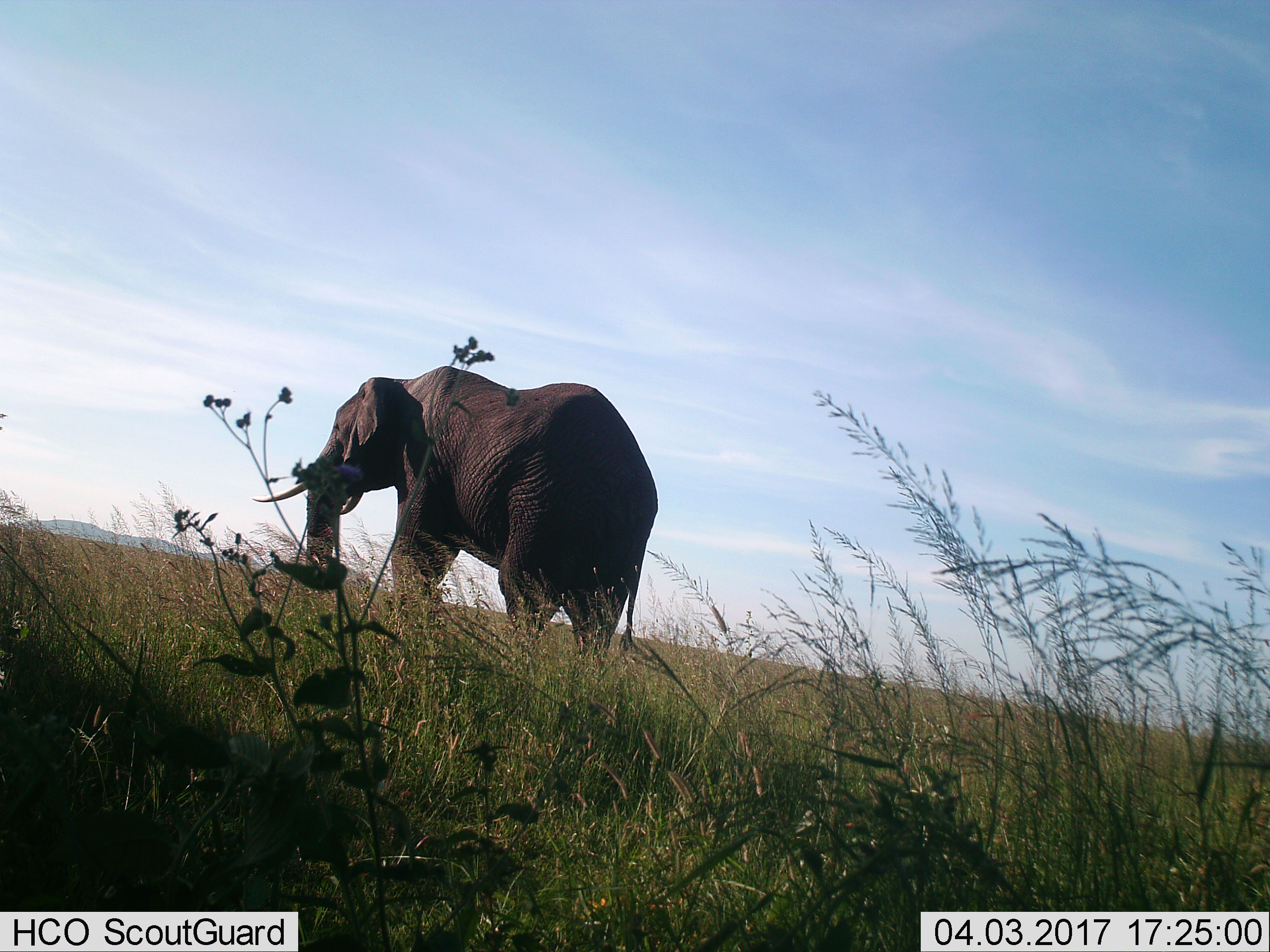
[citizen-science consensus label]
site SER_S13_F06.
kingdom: Animalia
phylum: Chordata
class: Mammalia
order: Proboscidea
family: Elephantidae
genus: Loxodonta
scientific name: Loxodonta africana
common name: african bush elephant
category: elephant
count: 1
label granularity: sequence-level